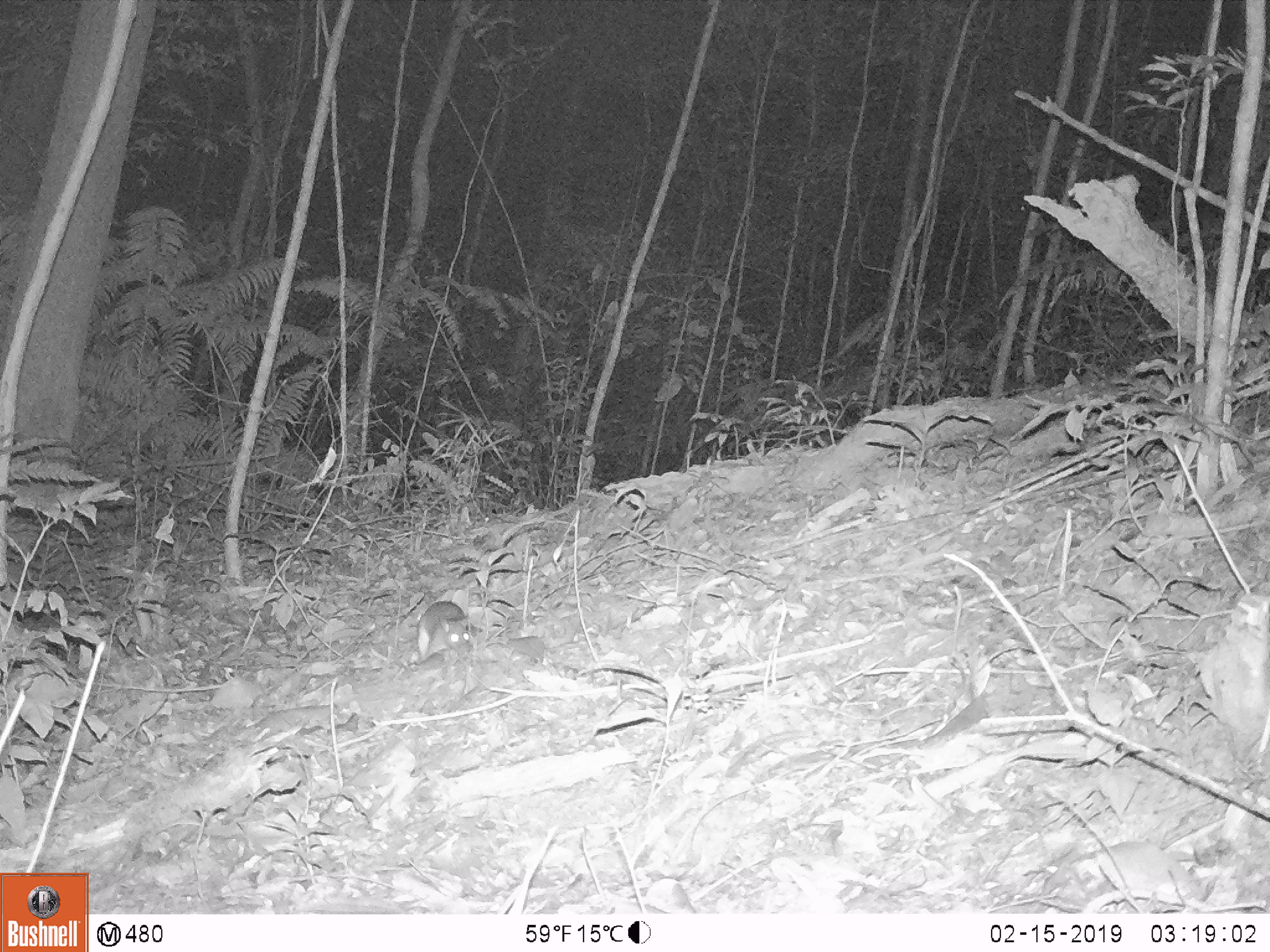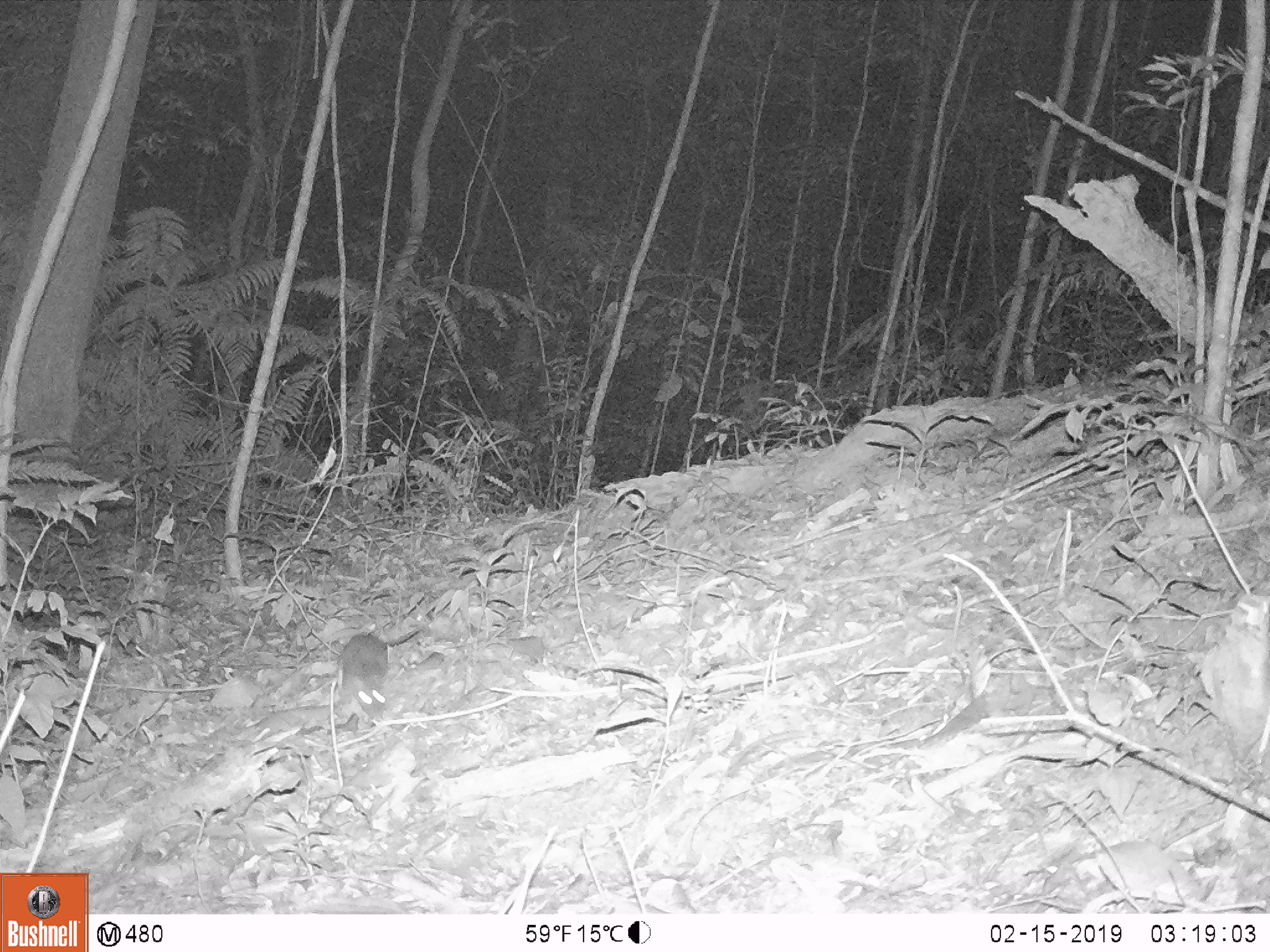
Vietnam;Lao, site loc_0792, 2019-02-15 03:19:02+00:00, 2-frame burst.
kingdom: Animalia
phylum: Chordata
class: Mammalia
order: Rodentia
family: Muridae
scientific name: Muridae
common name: old-world mice and rats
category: unidentified murid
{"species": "unidentified murid (old-world mice and rats) (Muridae)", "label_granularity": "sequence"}